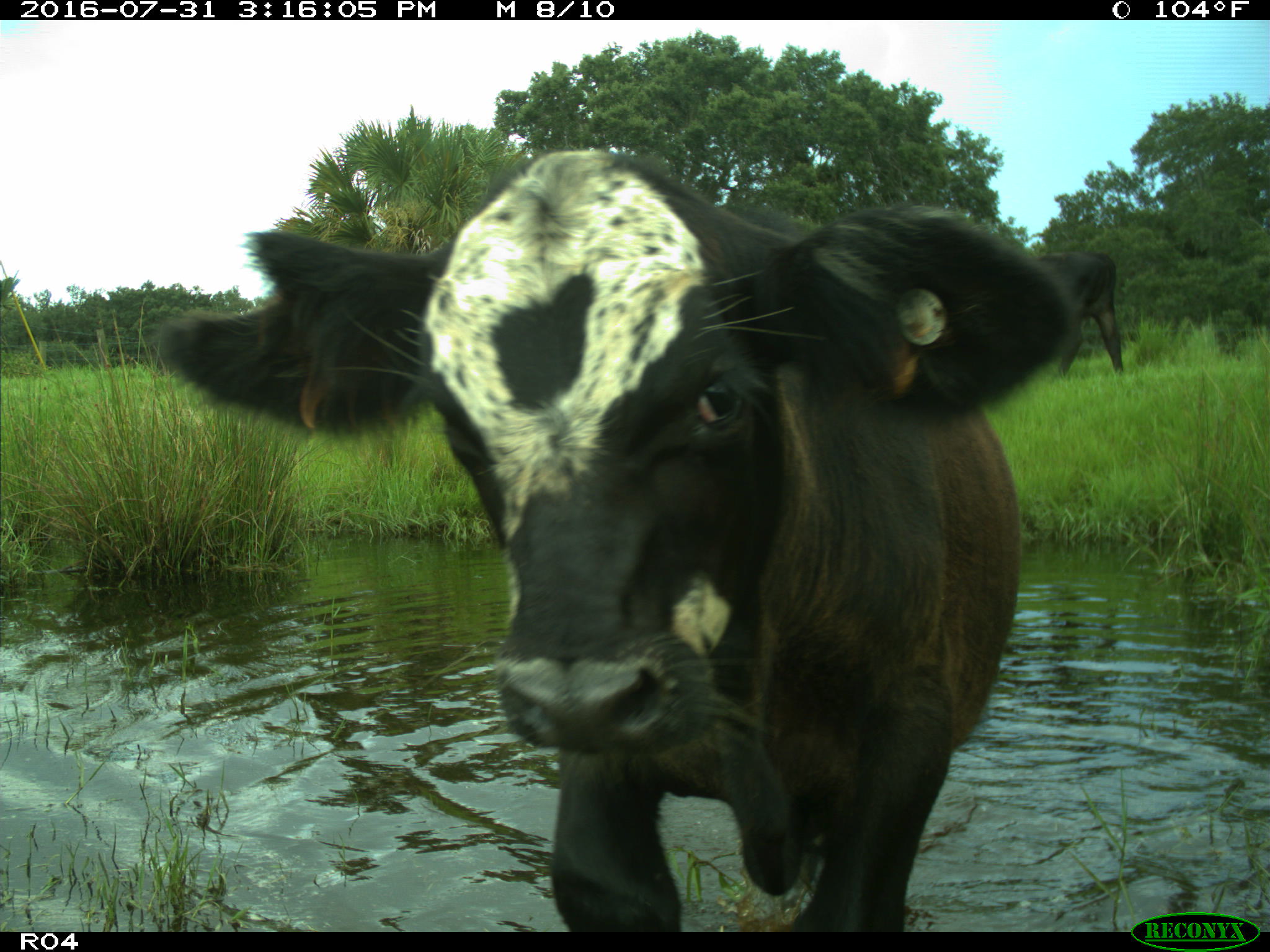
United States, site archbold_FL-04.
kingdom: Animalia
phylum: Chordata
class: Mammalia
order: Artiodactyla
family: Bovidae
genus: Bos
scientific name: Bos taurus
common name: domestic cow